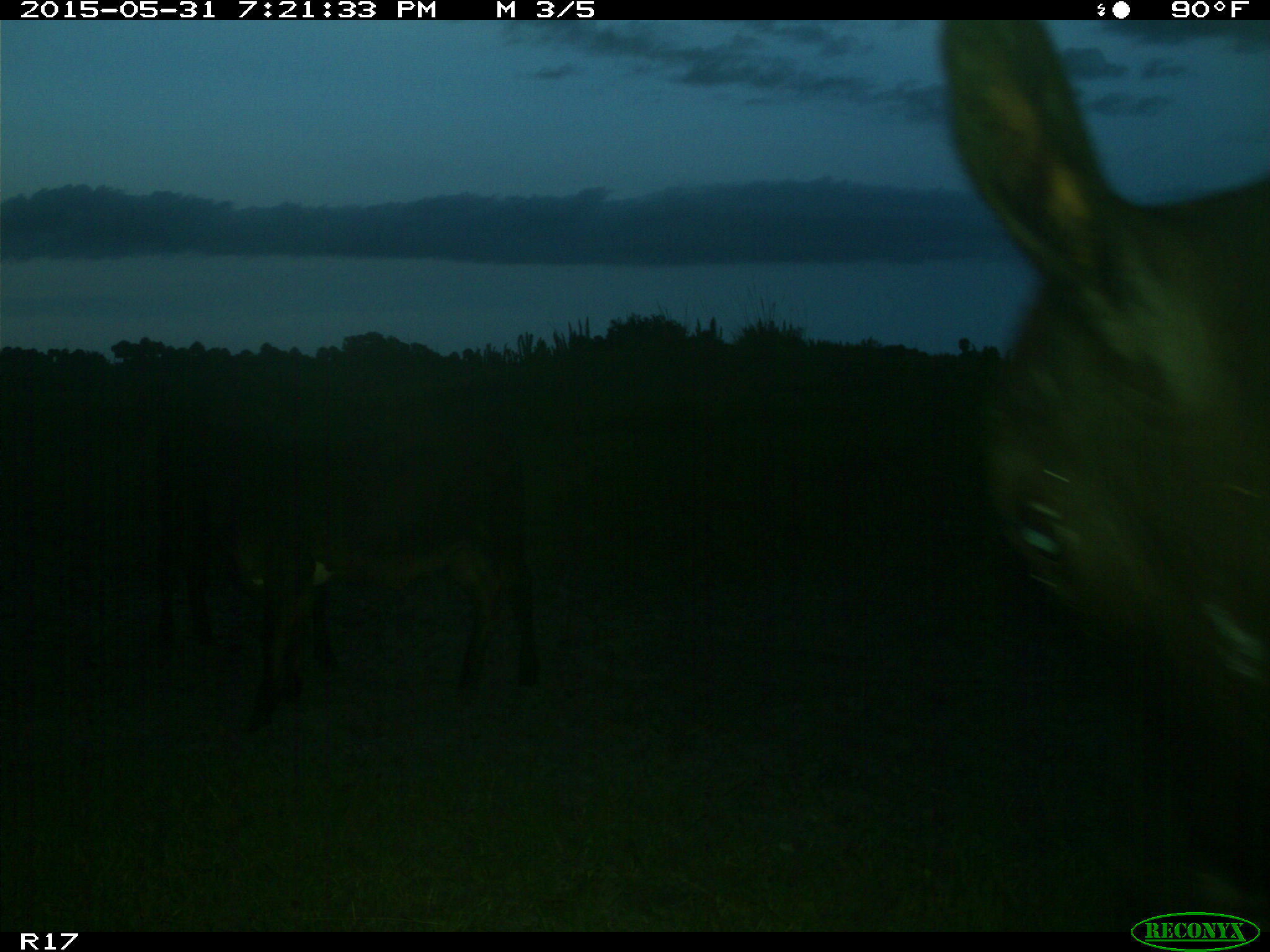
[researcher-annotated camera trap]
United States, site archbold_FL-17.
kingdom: Animalia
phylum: Chordata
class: Mammalia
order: Artiodactyla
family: Bovidae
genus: Bos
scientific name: Bos taurus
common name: domestic cow